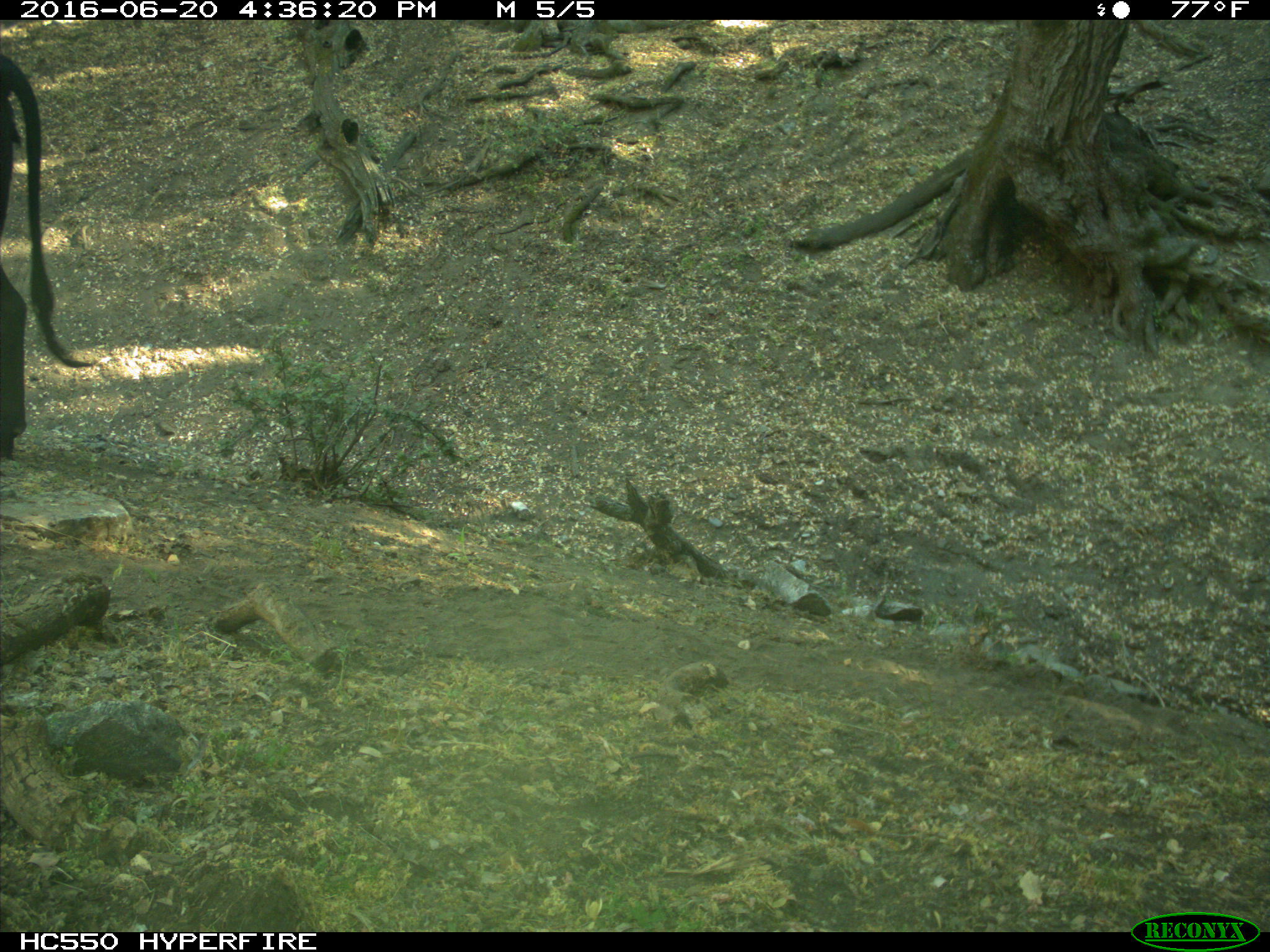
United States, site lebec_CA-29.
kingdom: Animalia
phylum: Chordata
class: Mammalia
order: Artiodactyla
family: Bovidae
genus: Bos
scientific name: Bos taurus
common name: domestic cow